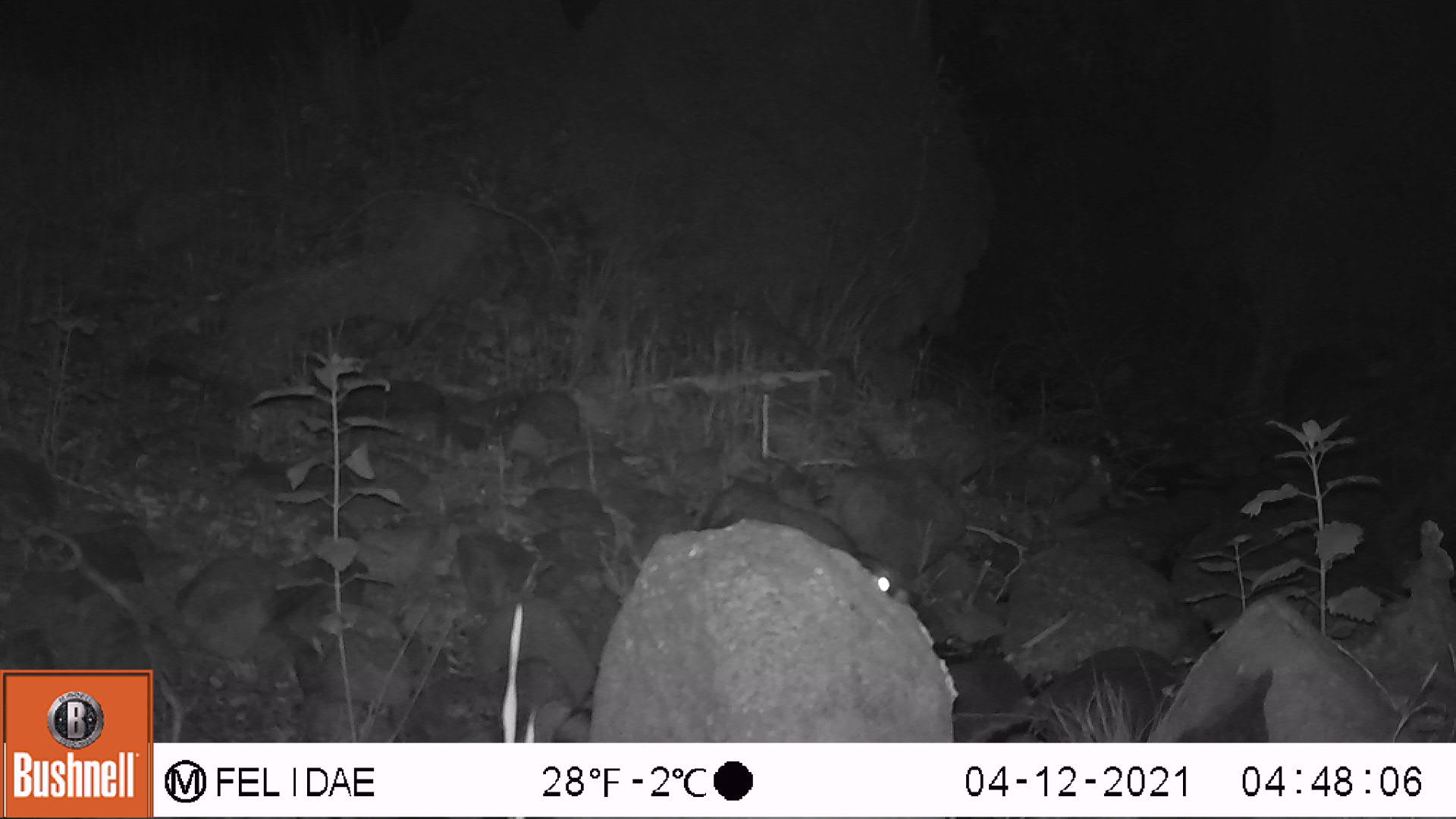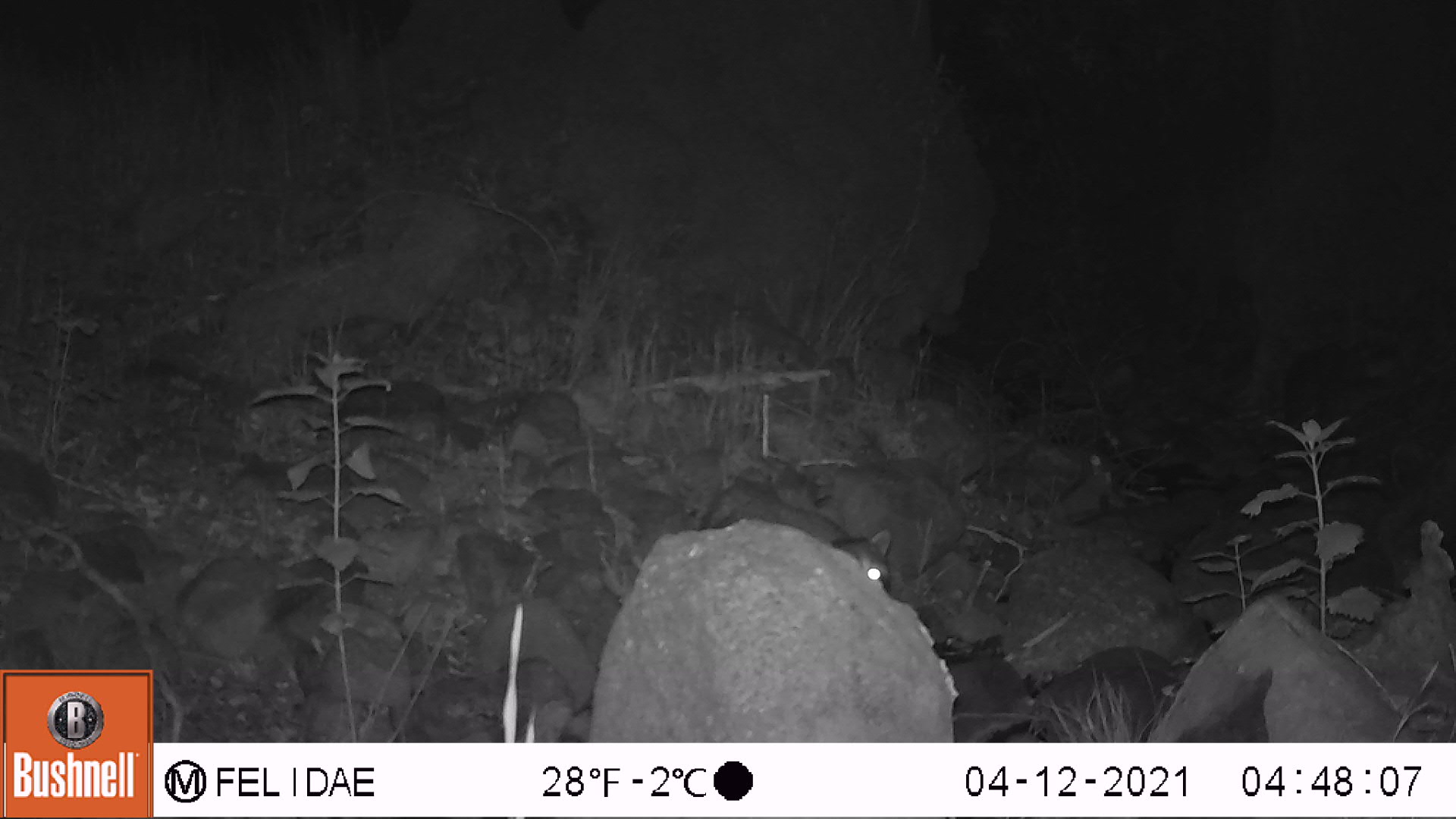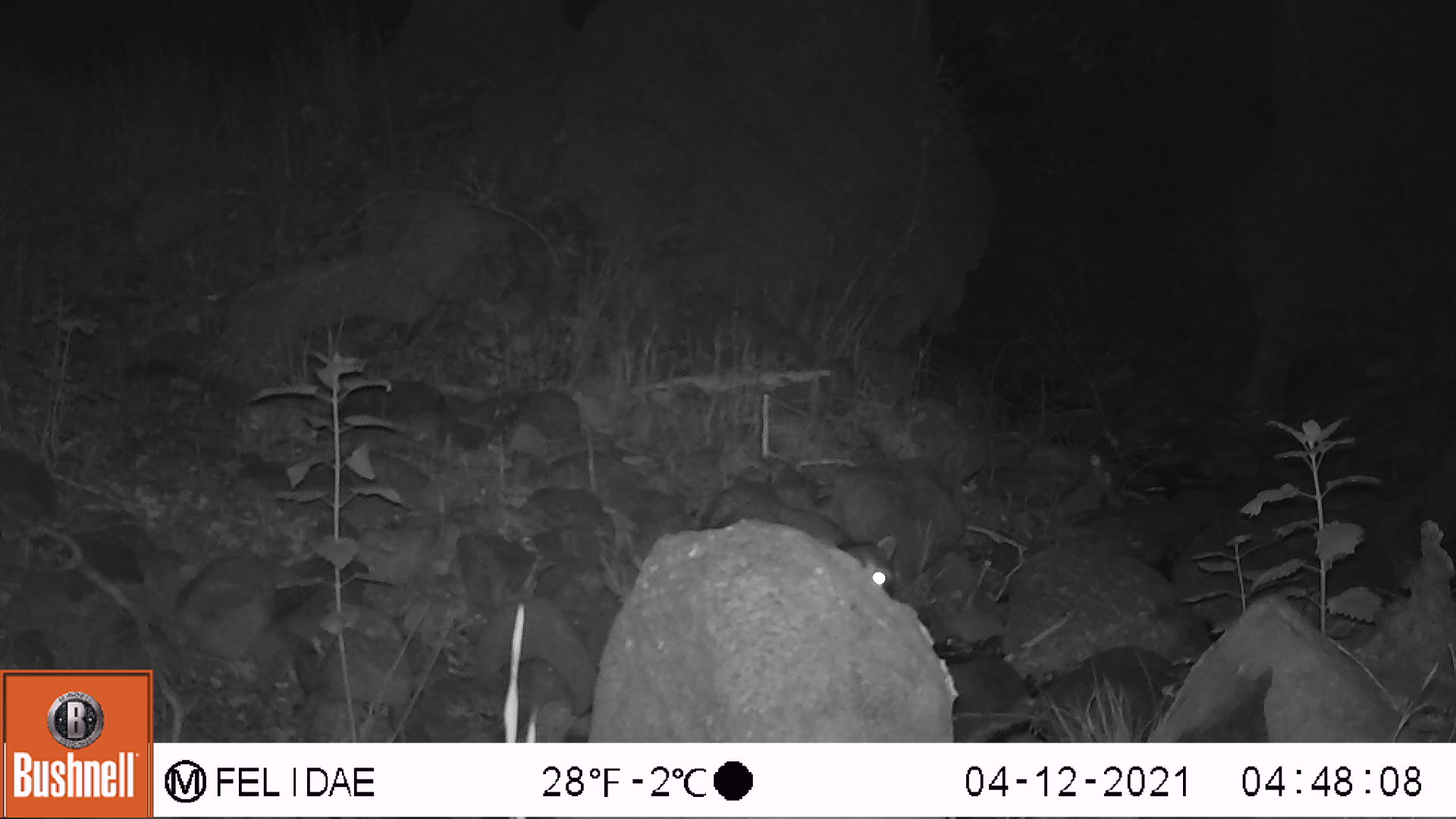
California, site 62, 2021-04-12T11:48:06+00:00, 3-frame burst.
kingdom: Animalia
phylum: Chordata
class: Mammalia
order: Carnivora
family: Procyonidae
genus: Procyon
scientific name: Procyon lotor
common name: raccoon